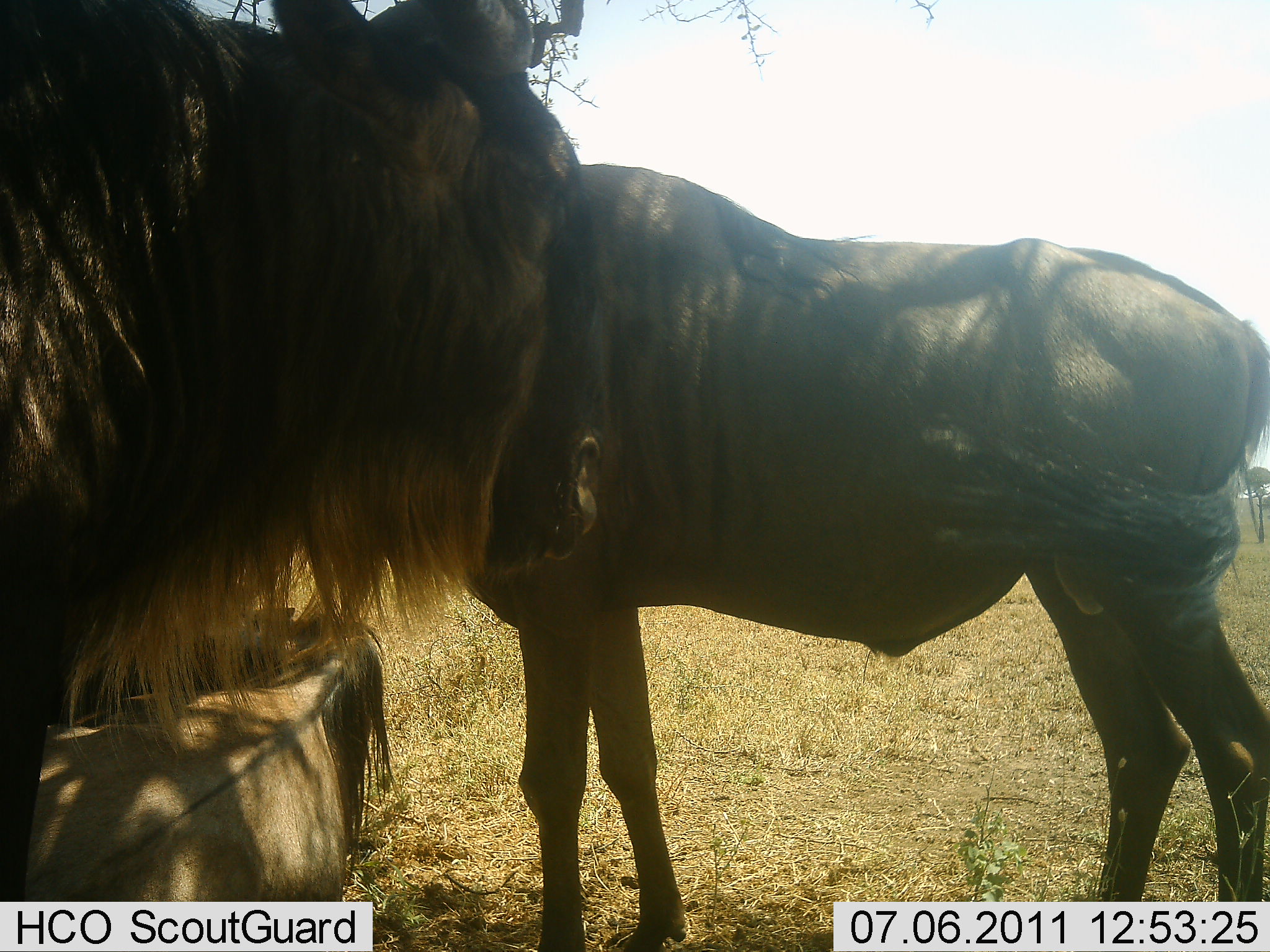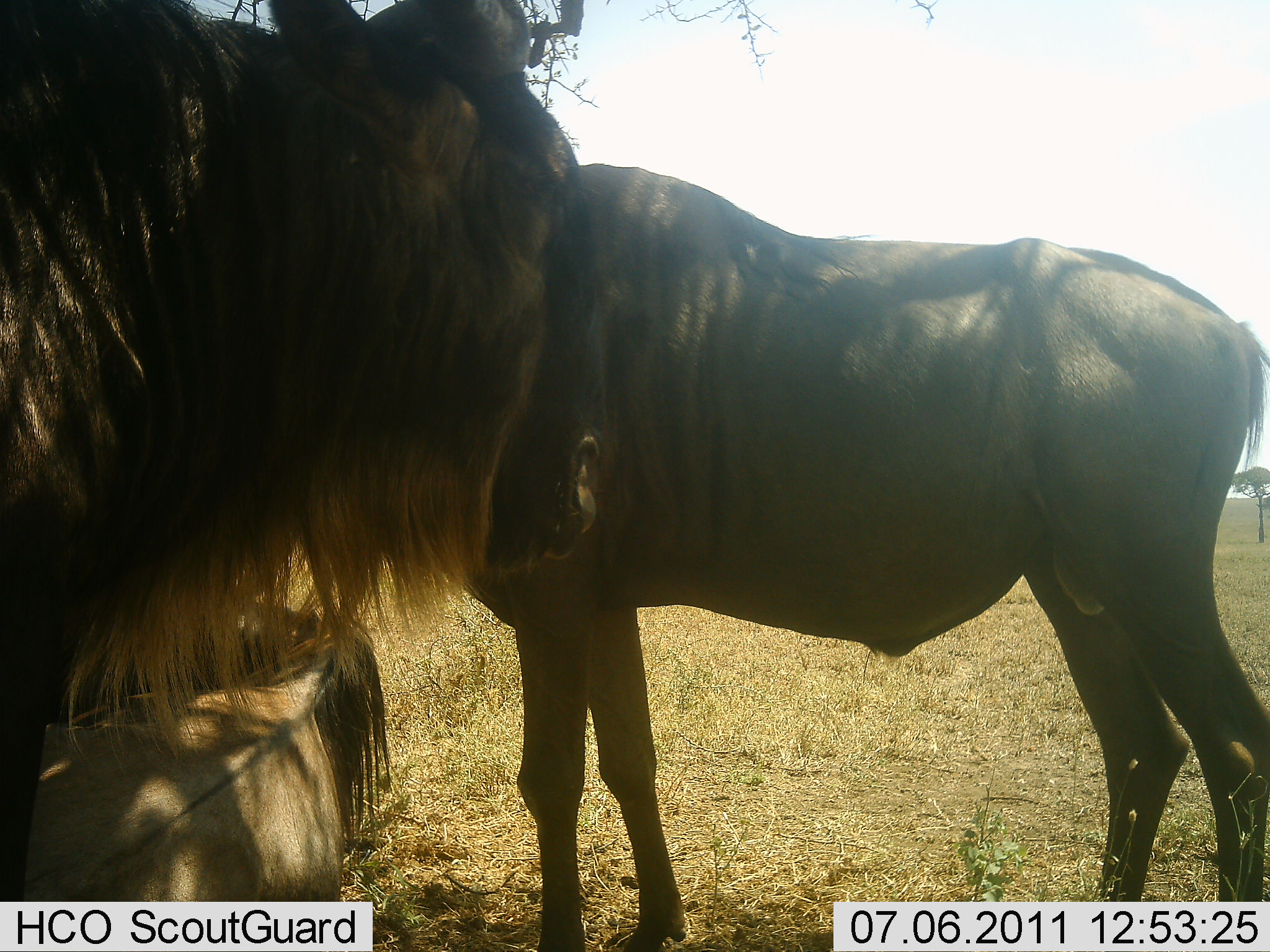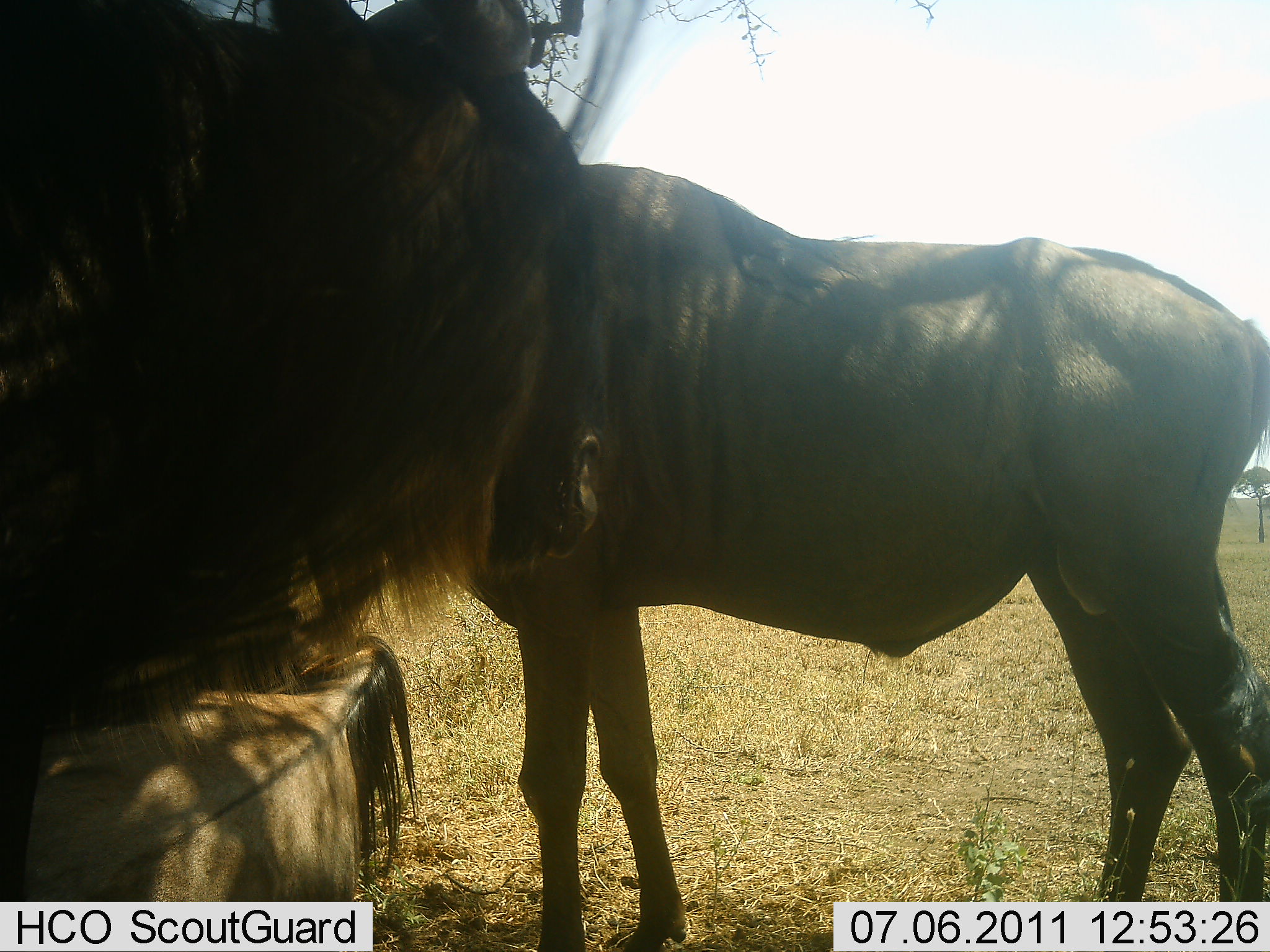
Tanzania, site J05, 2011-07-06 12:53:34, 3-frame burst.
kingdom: Animalia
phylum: Chordata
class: Mammalia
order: Artiodactyla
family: Bovidae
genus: Connochaetes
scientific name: Connochaetes taurinus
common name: blue wildebeest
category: wildebeest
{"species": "wildebeest (blue wildebeest) (Connochaetes taurinus)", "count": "3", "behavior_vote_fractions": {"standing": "100%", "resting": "58%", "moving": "0%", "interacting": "0%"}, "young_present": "0%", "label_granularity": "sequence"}